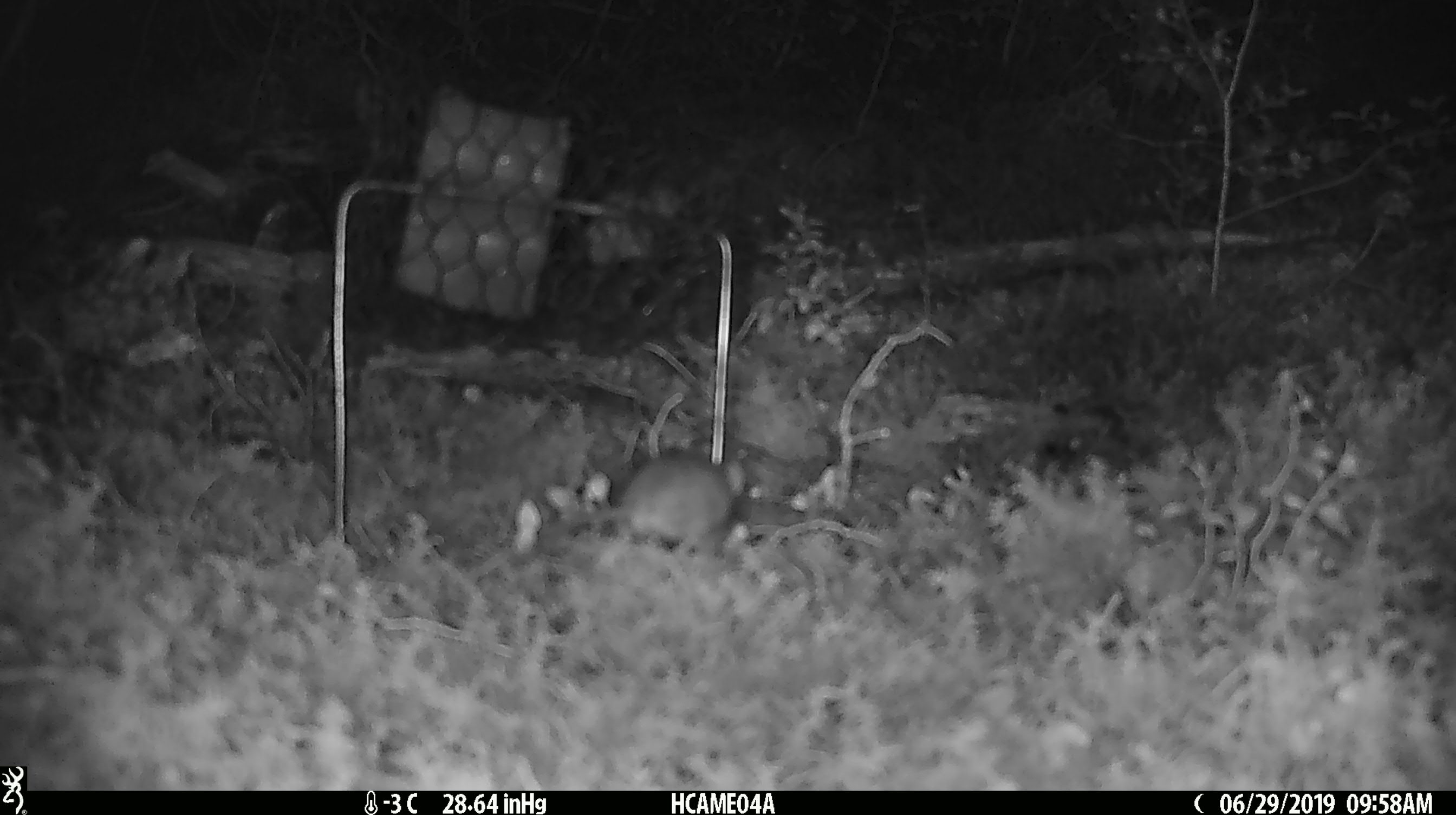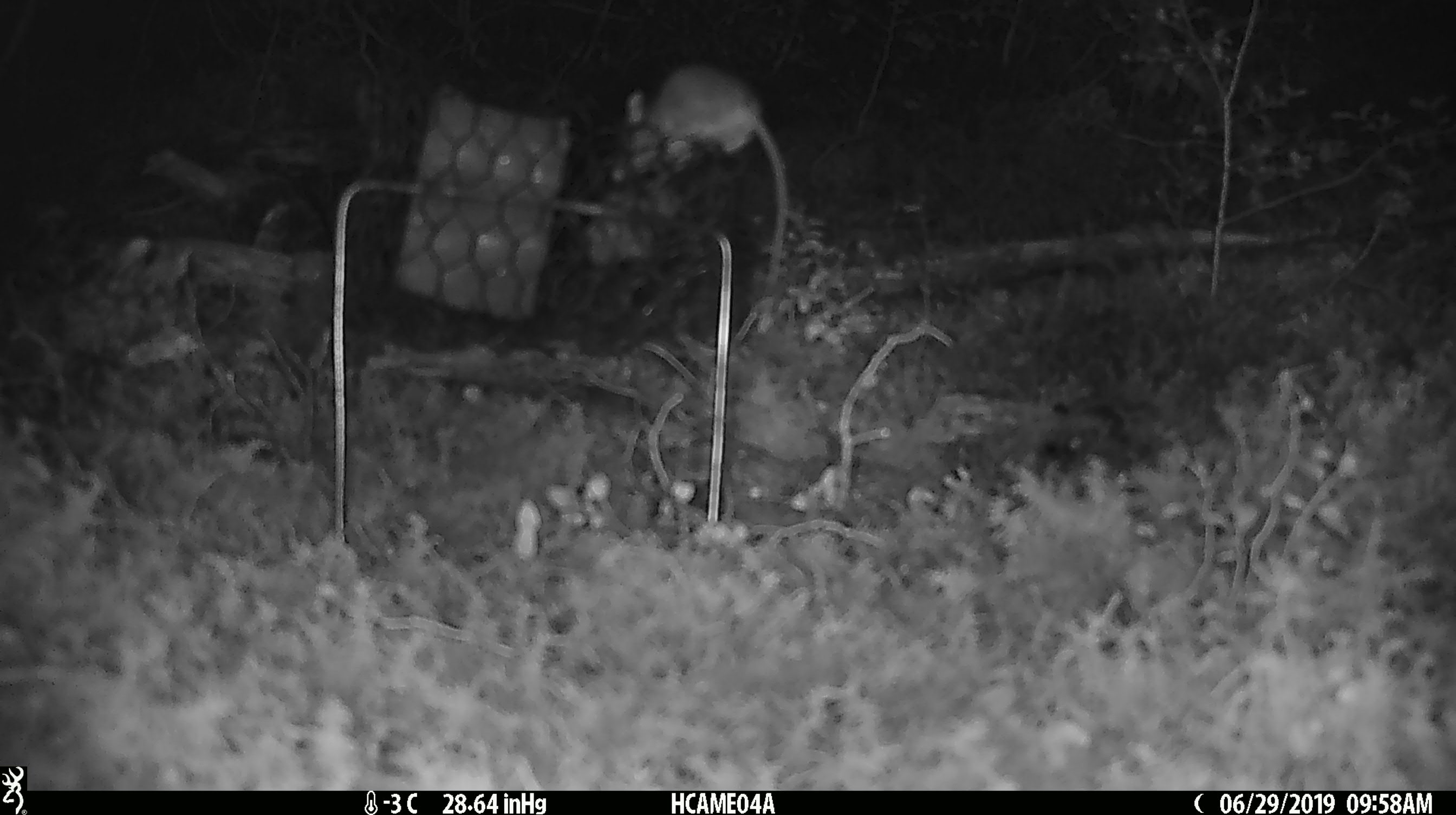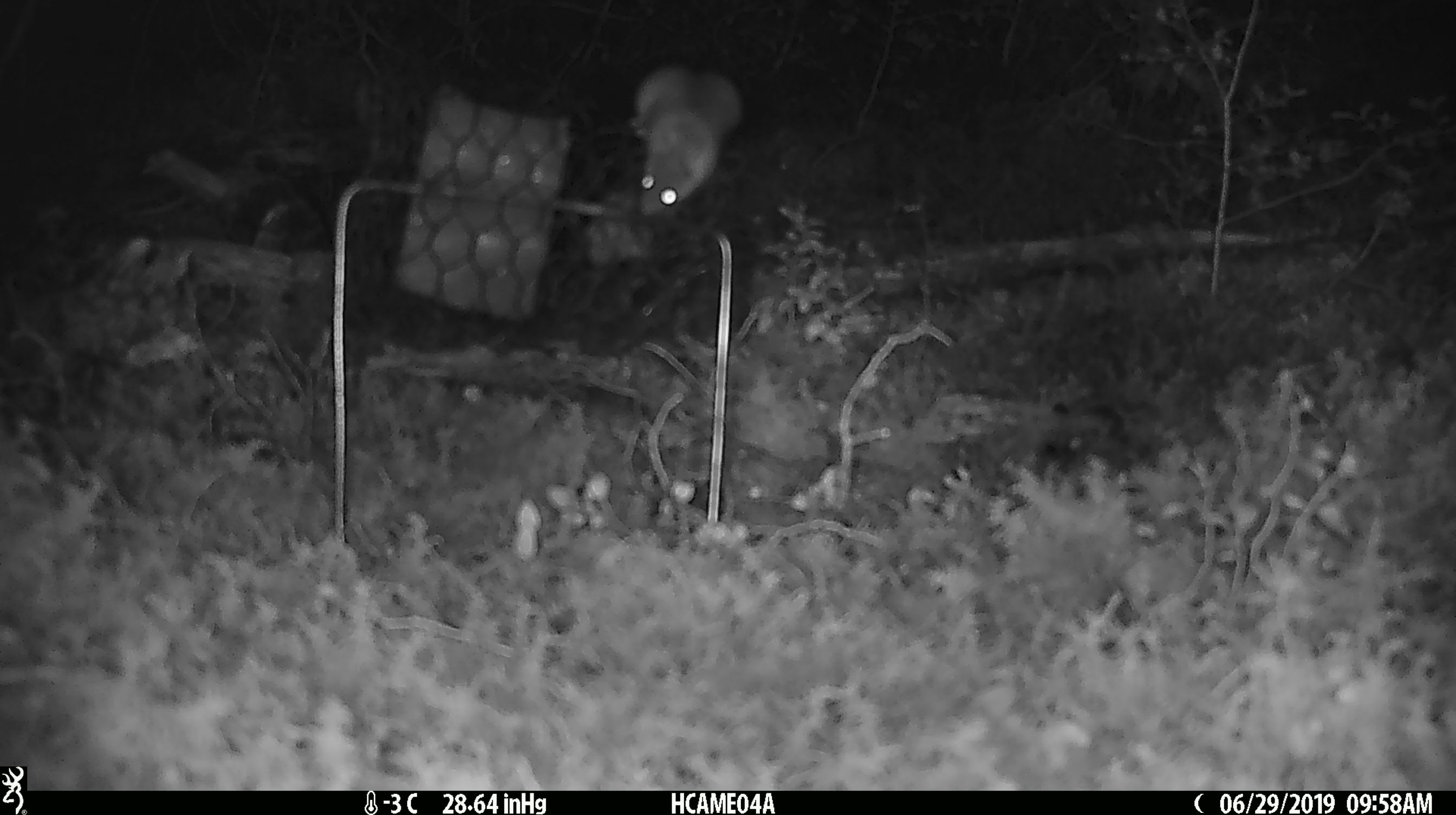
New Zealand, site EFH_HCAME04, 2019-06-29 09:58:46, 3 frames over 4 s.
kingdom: Animalia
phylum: Chordata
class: Mammalia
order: Rodentia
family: Muridae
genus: Mus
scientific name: Mus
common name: mouse